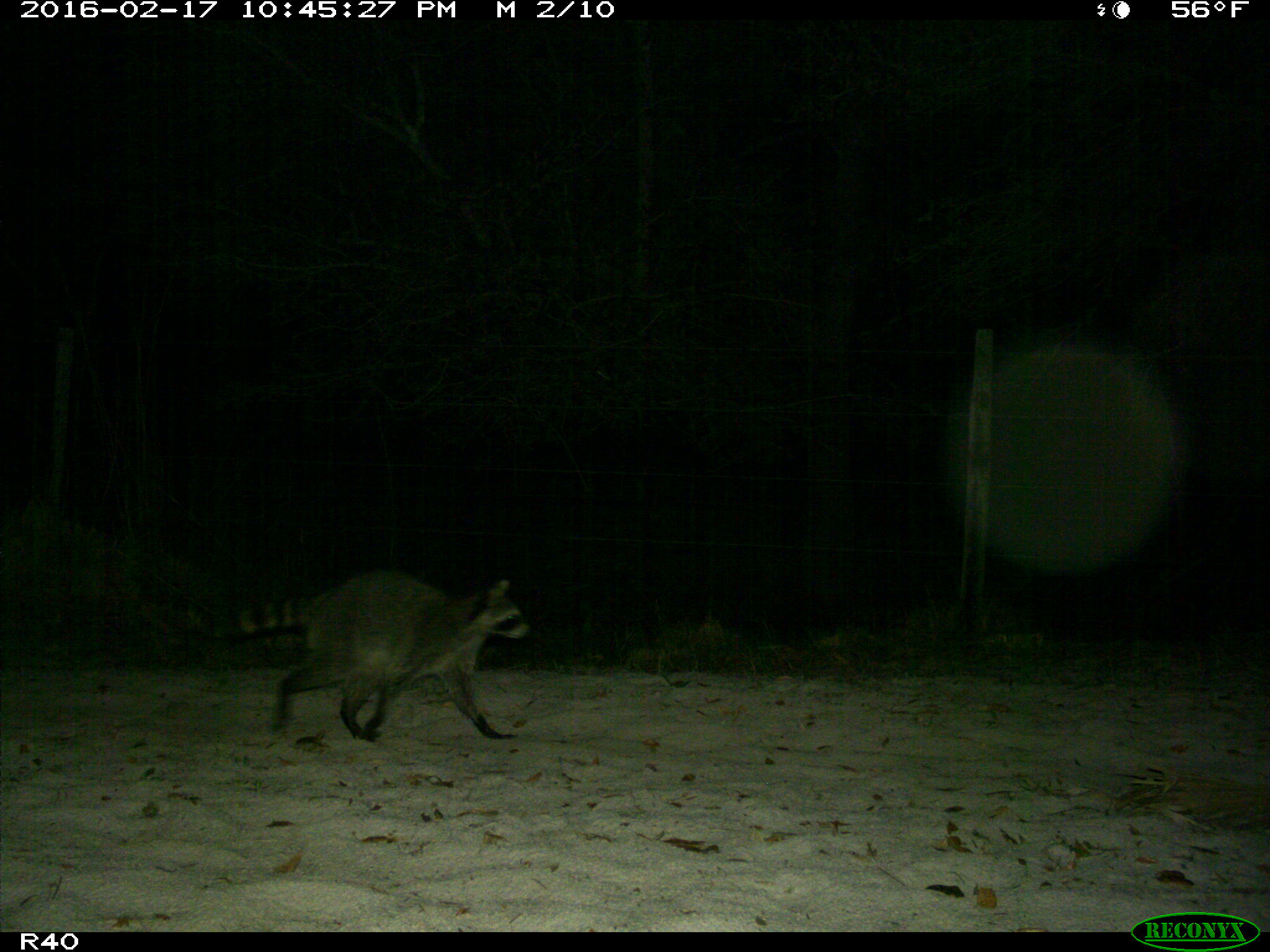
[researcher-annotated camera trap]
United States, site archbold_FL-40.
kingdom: Animalia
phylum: Chordata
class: Mammalia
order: Carnivora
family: Procyonidae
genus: Procyon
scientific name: Procyon lotor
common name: common raccoon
Procyon lotor (common raccoon).